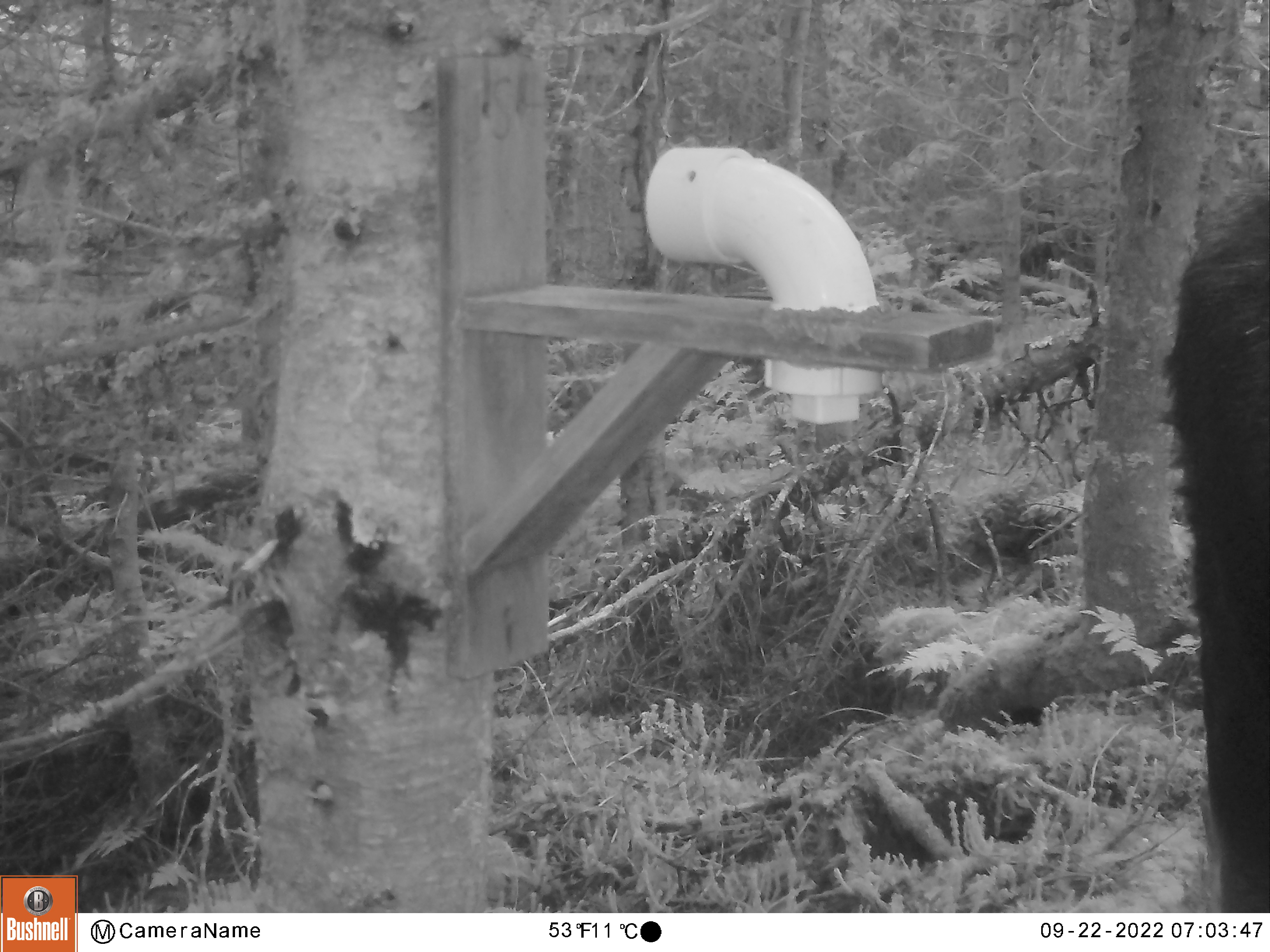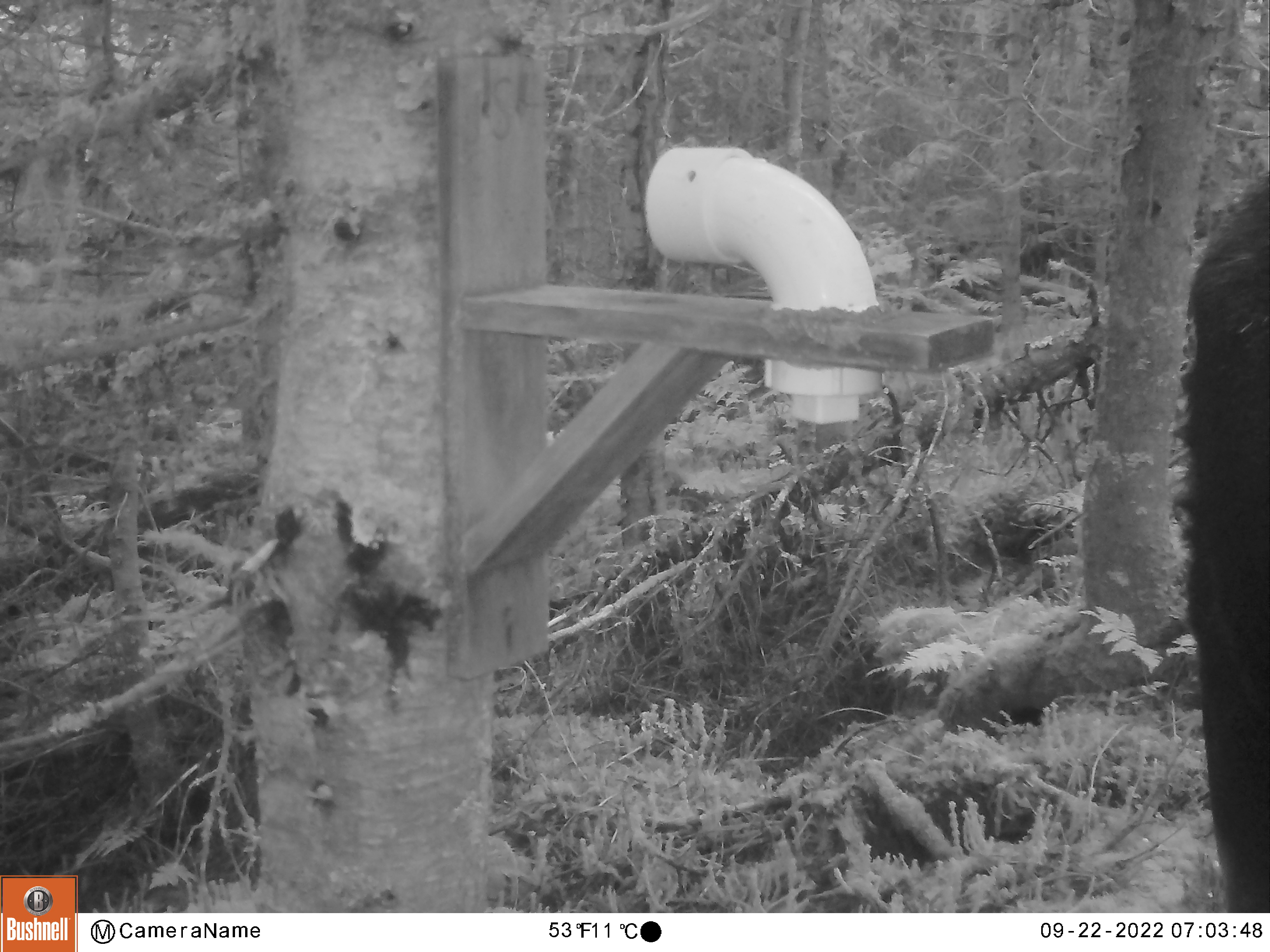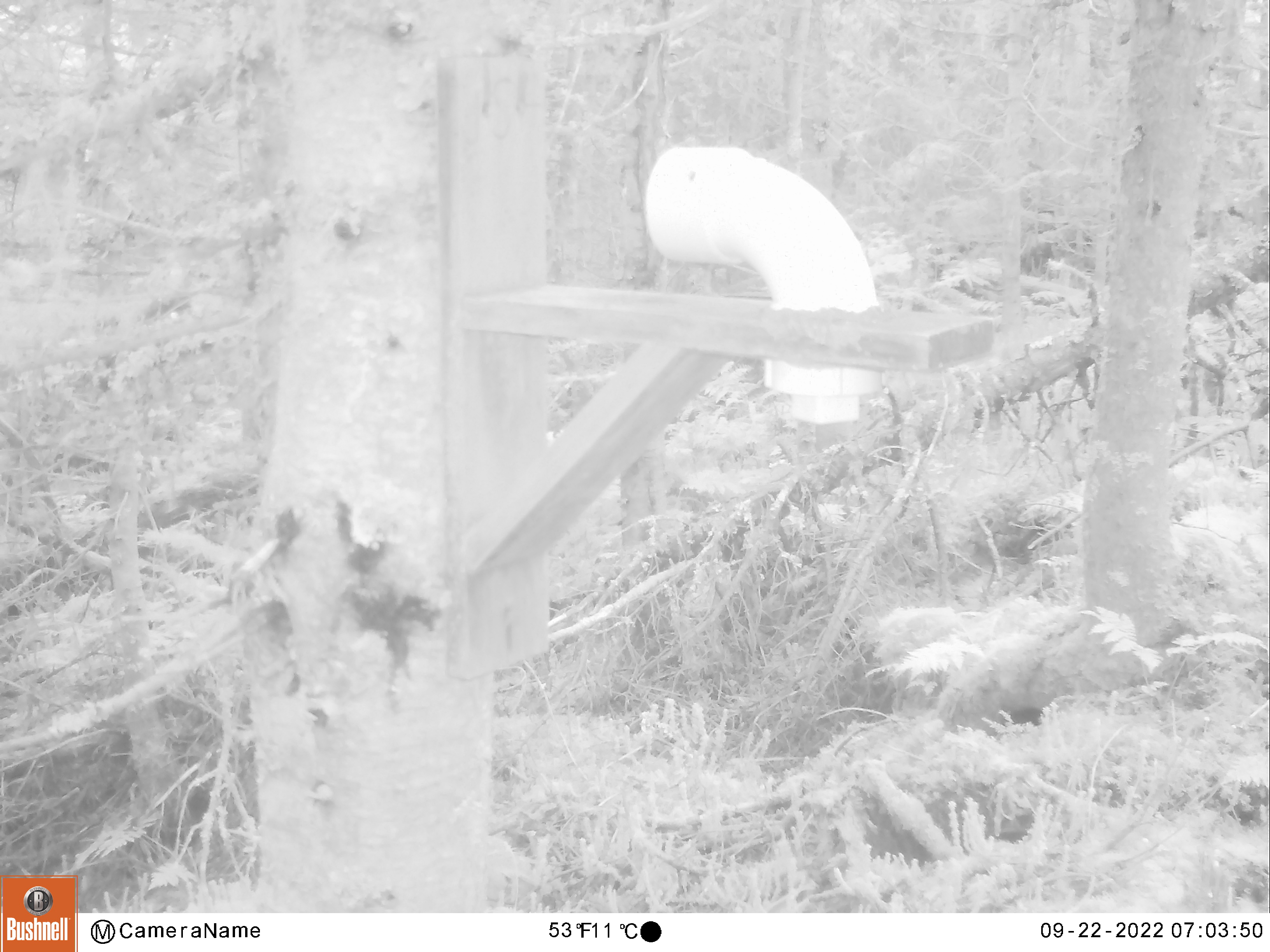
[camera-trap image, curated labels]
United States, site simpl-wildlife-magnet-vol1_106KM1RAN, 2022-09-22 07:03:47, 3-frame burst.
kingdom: Animalia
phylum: Chordata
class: Mammalia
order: Artiodactyla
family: Cervidae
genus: Alces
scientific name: Alces alces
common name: moose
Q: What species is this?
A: Moose (Alces alces).